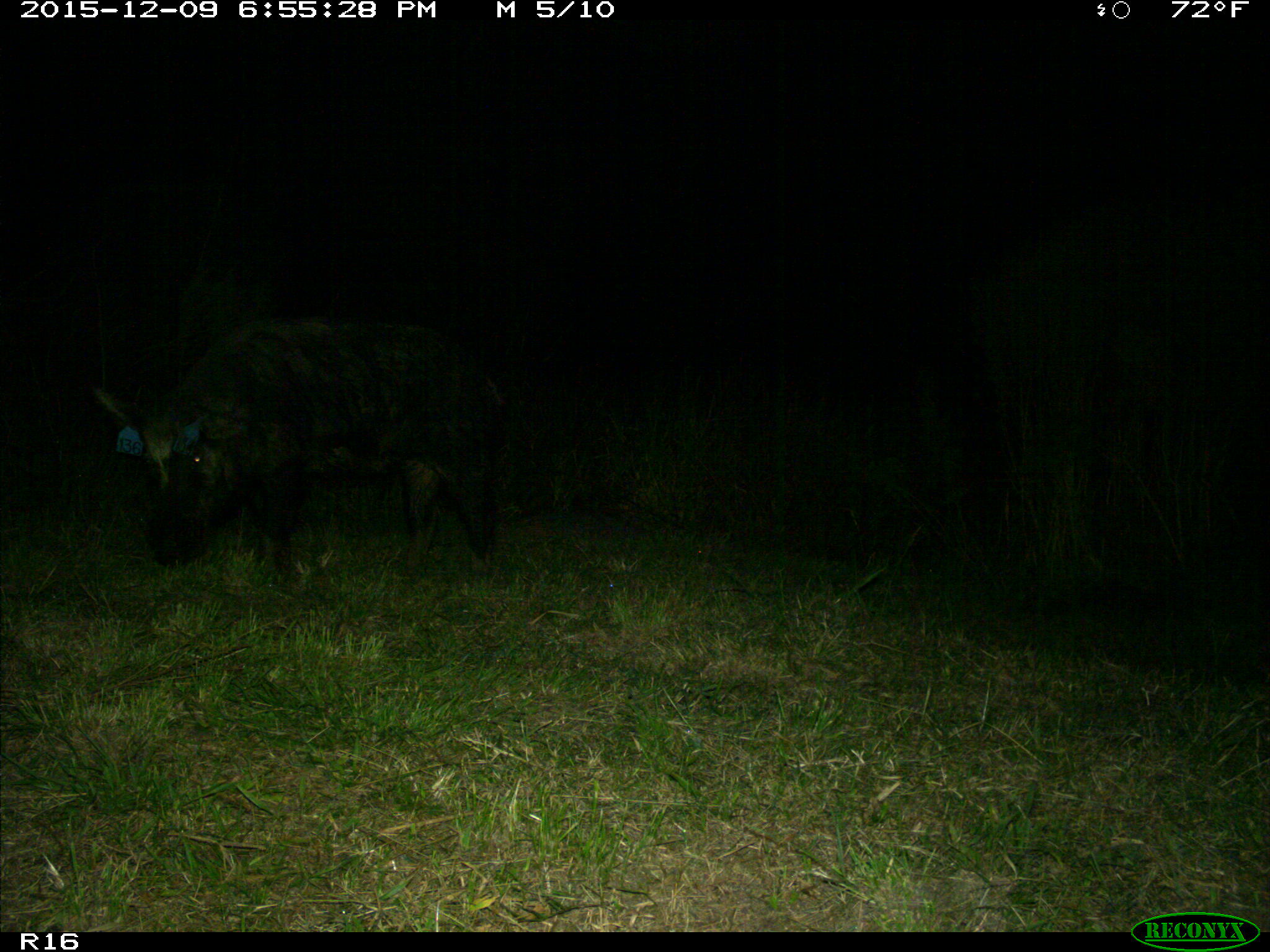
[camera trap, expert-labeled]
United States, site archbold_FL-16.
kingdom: Animalia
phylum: Chordata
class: Mammalia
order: Artiodactyla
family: Suidae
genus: Sus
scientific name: Sus scrofa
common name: wild boar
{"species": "Sus scrofa (wild boar)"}